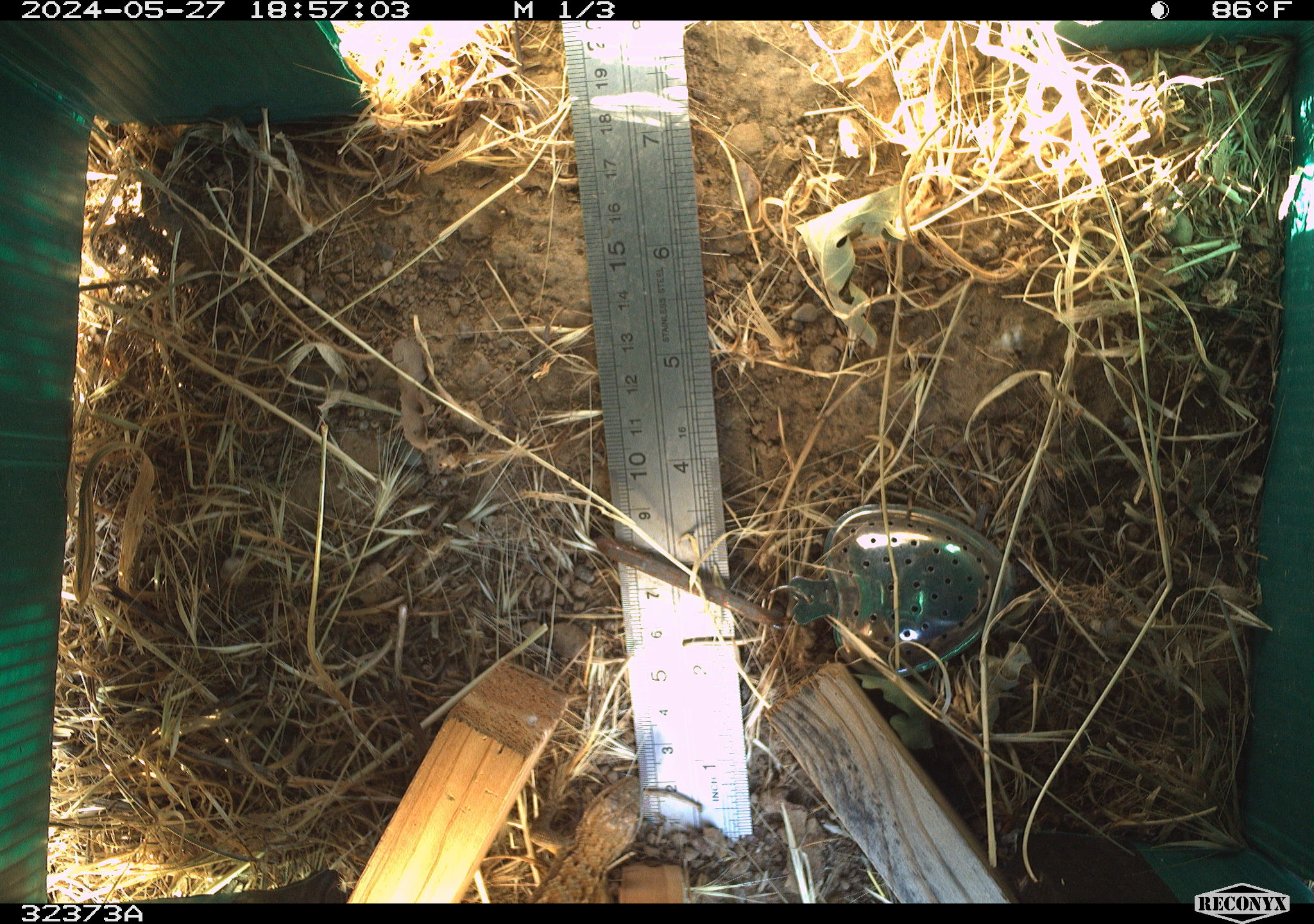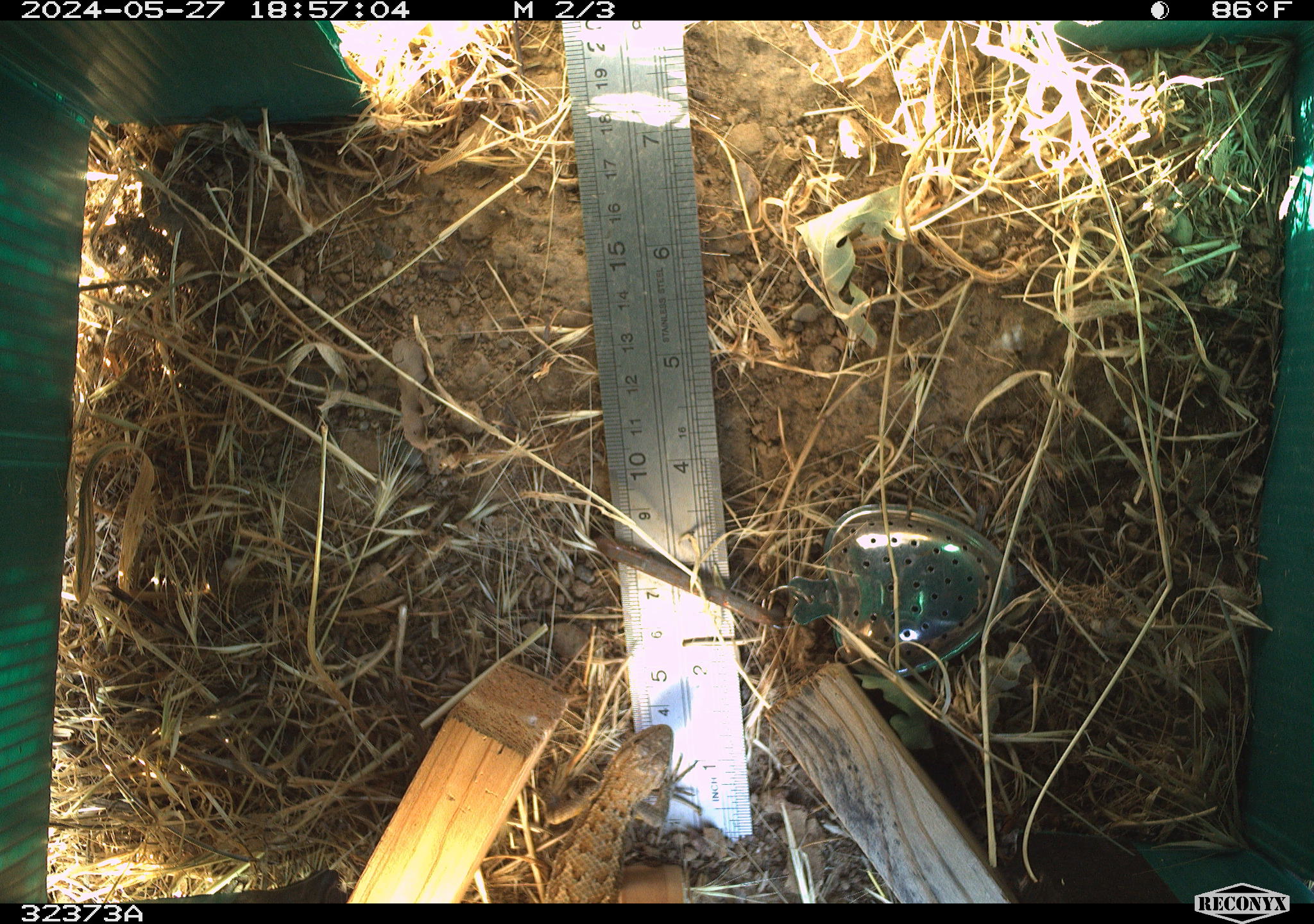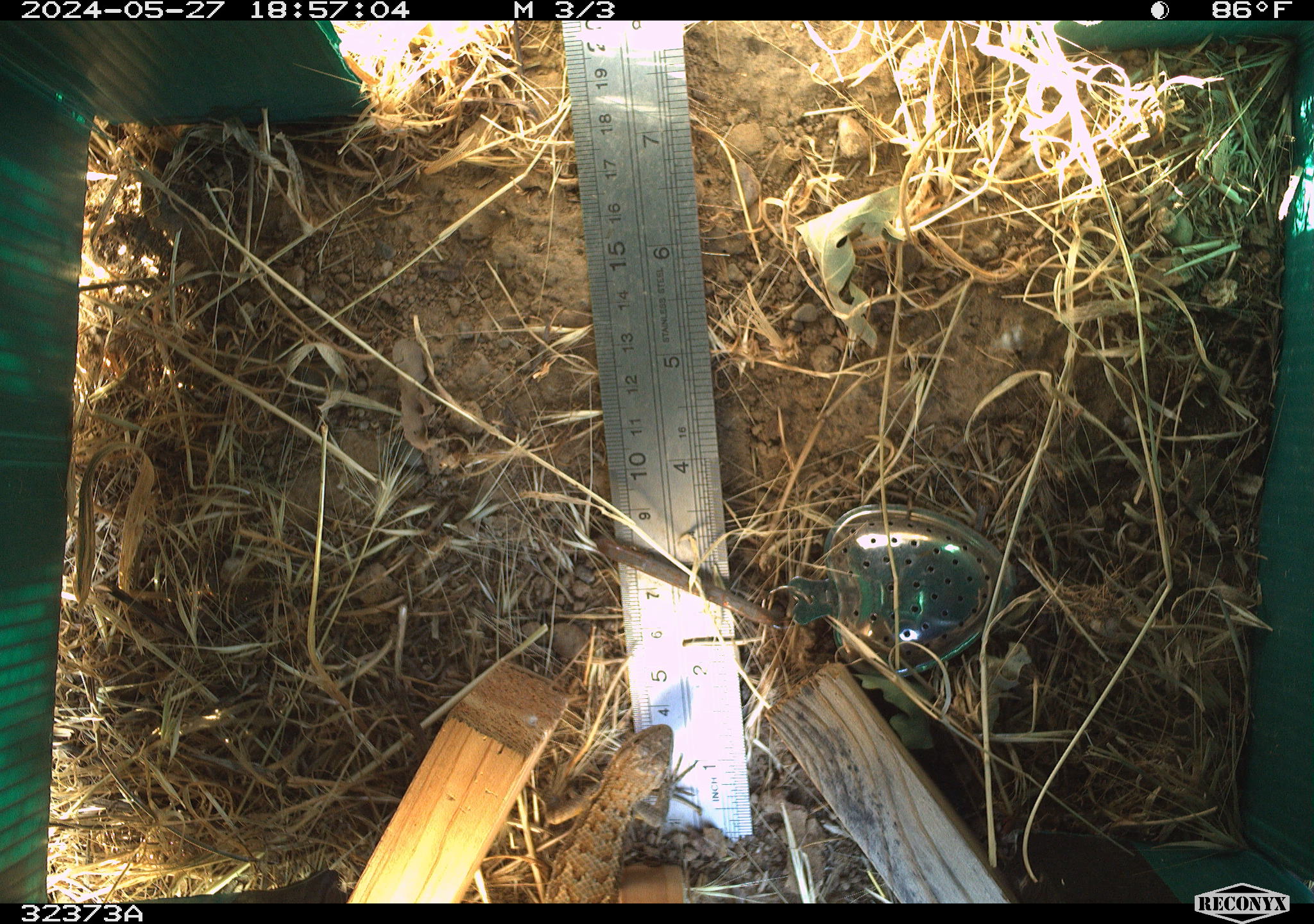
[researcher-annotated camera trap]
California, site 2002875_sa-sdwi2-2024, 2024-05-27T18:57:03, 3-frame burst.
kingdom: Animalia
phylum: Chordata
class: Reptilia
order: Squamata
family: Phrynosomatidae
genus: Sceloporus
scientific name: Sceloporus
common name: spiny lizards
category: sceloporus species